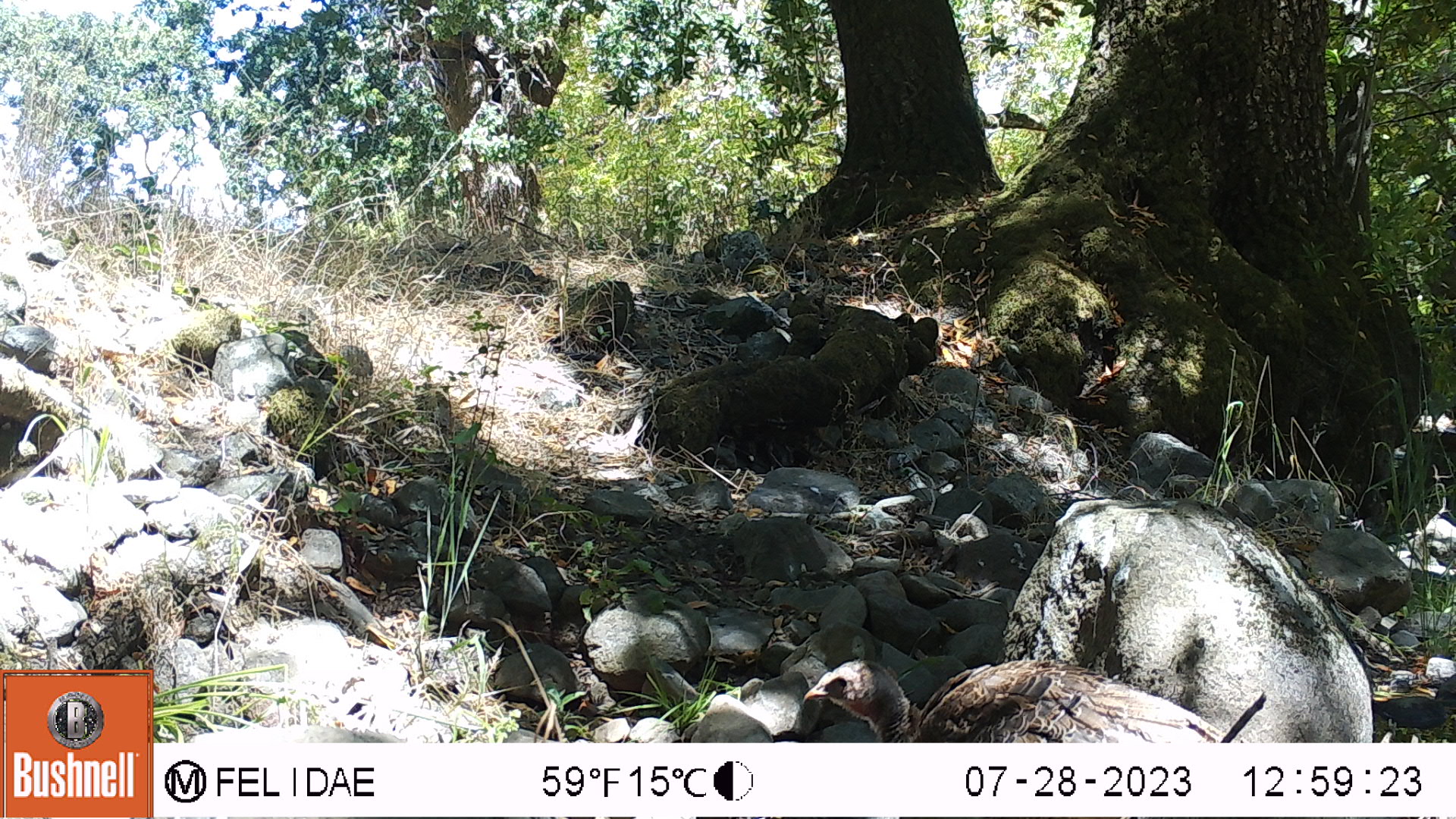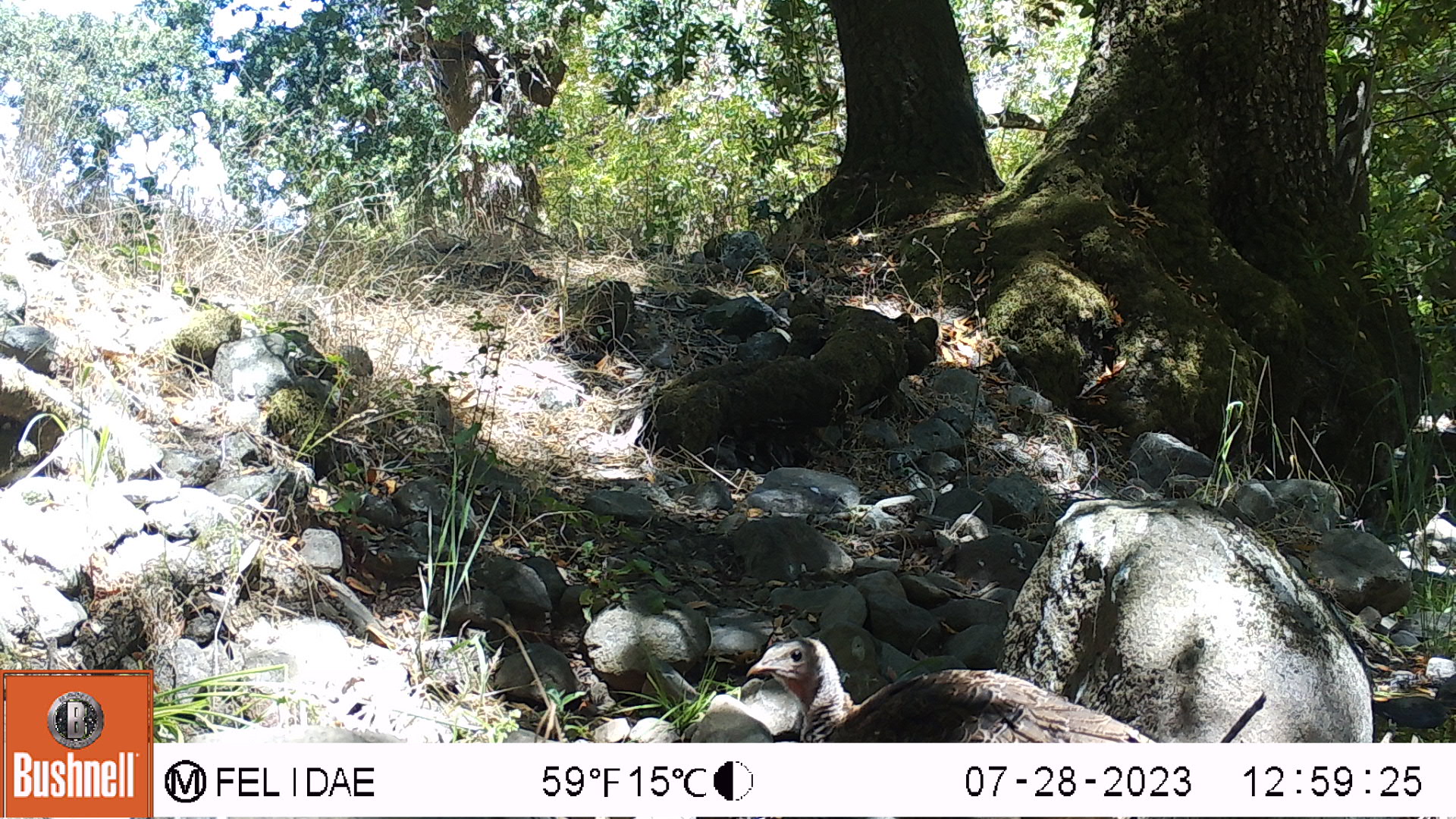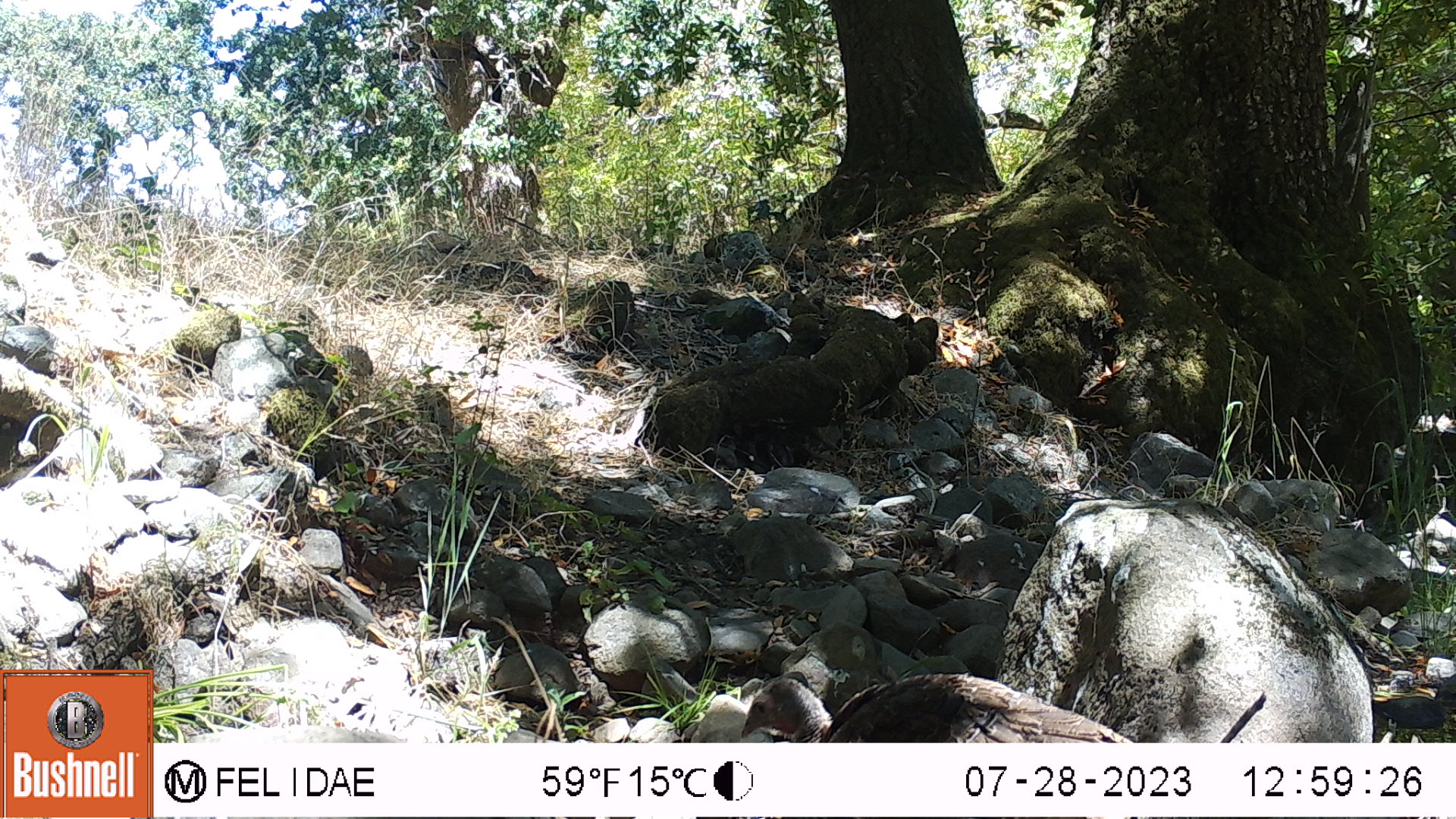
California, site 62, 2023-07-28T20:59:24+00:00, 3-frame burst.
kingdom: Animalia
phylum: Chordata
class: Aves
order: Galliformes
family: Phasianidae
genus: Meleagris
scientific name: Meleagris gallopavo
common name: turkey